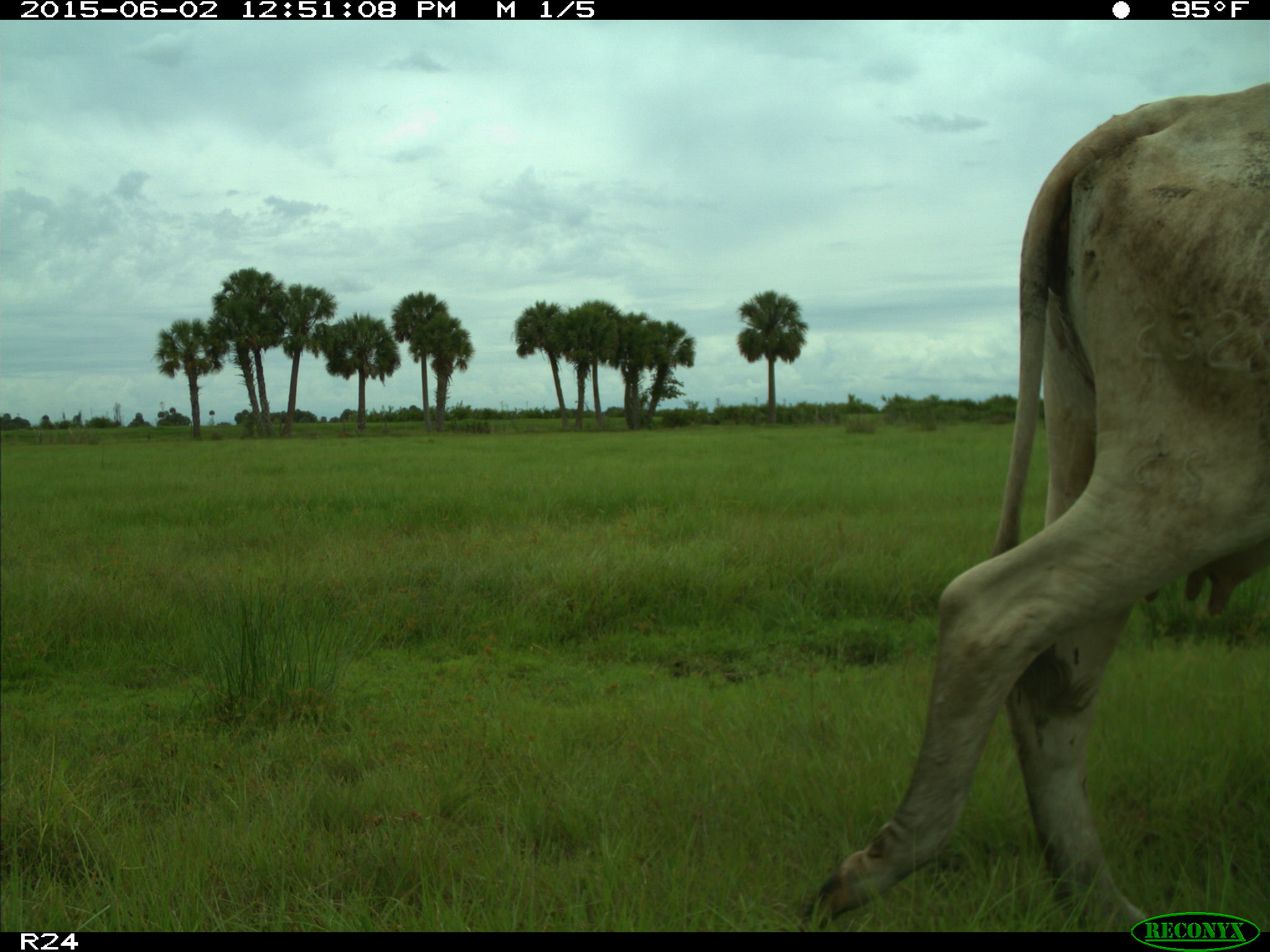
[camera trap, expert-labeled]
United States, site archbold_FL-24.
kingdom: Animalia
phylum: Chordata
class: Mammalia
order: Artiodactyla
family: Bovidae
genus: Bos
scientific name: Bos taurus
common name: domestic cow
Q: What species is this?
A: Bos taurus (domestic cow).